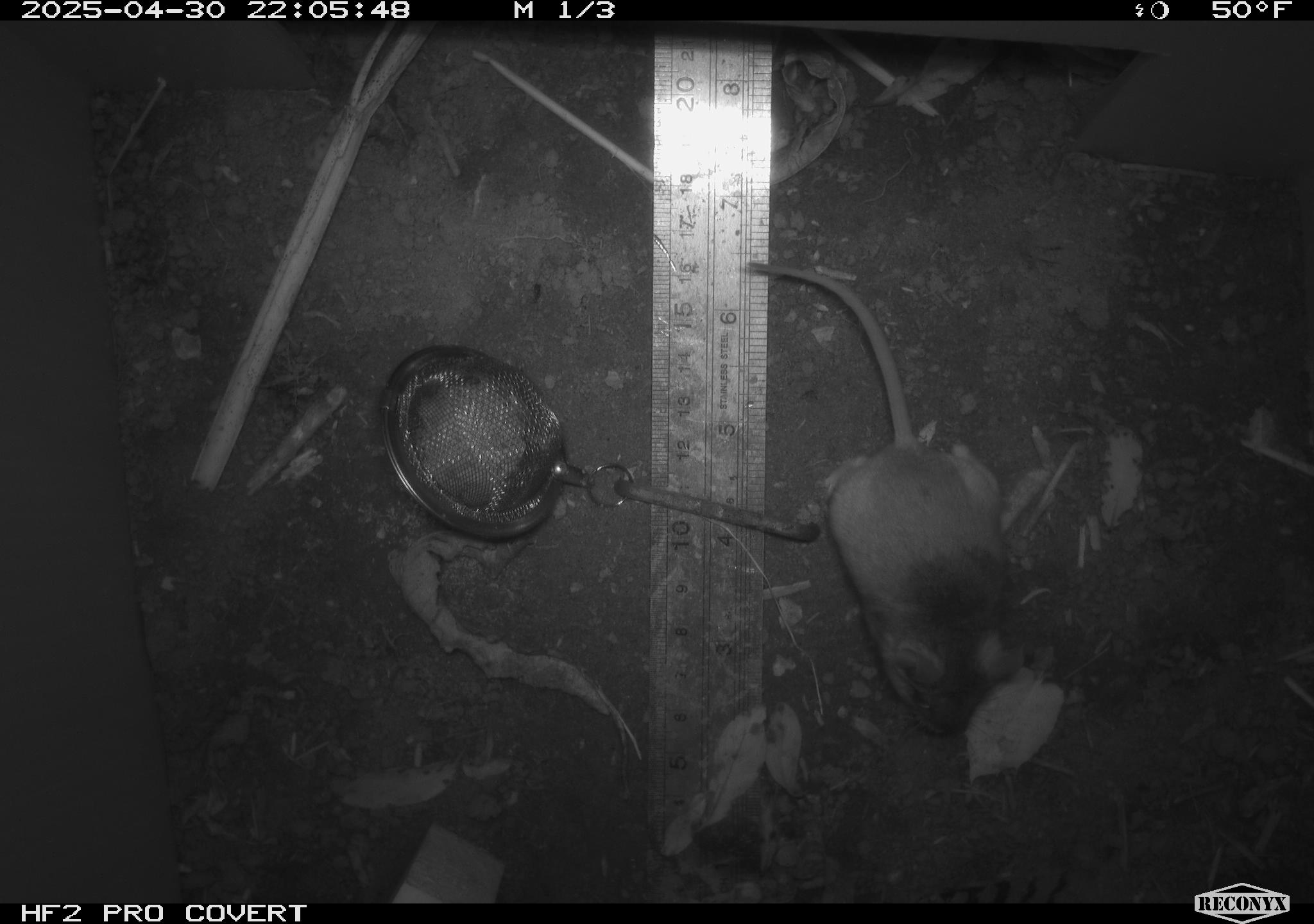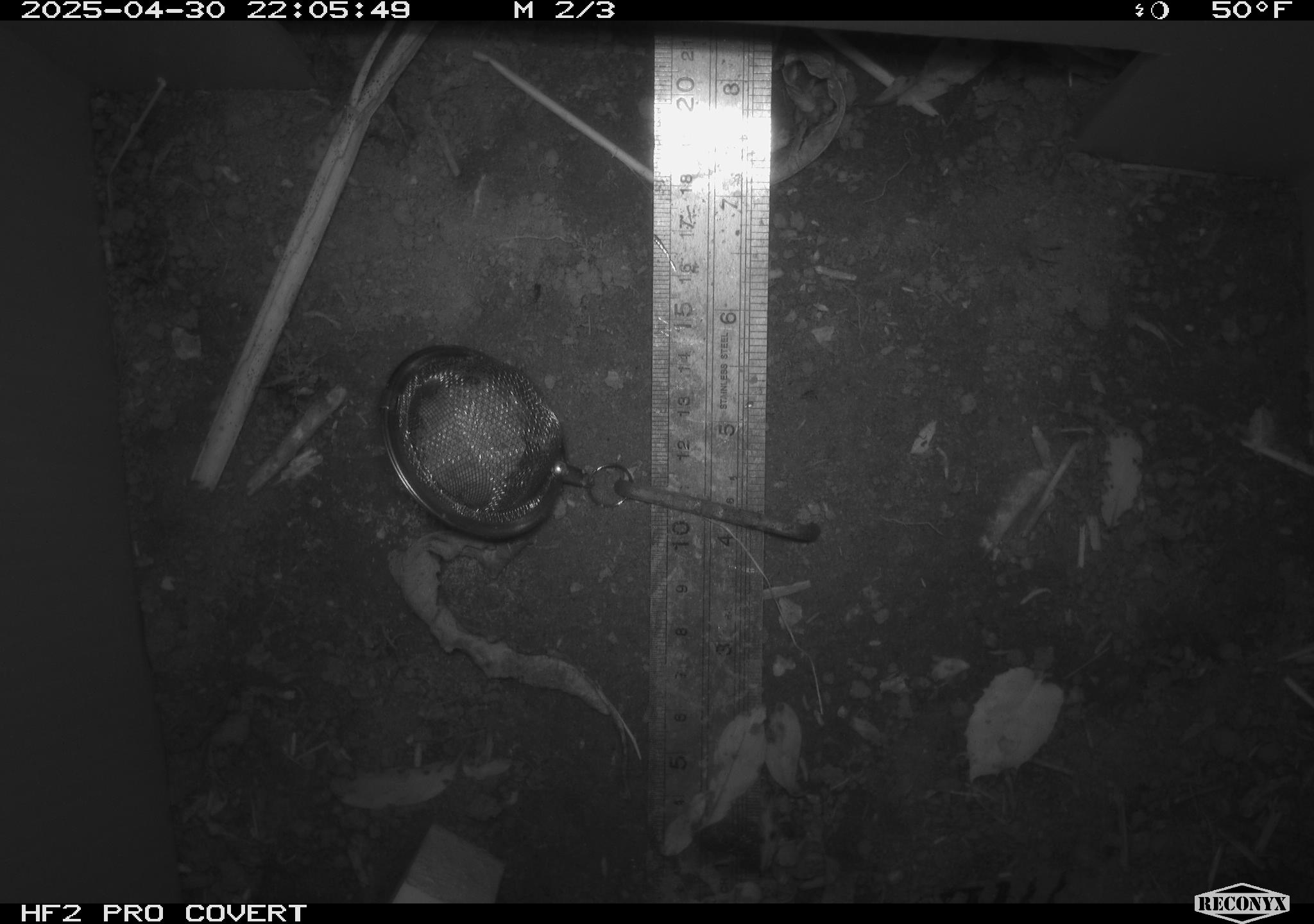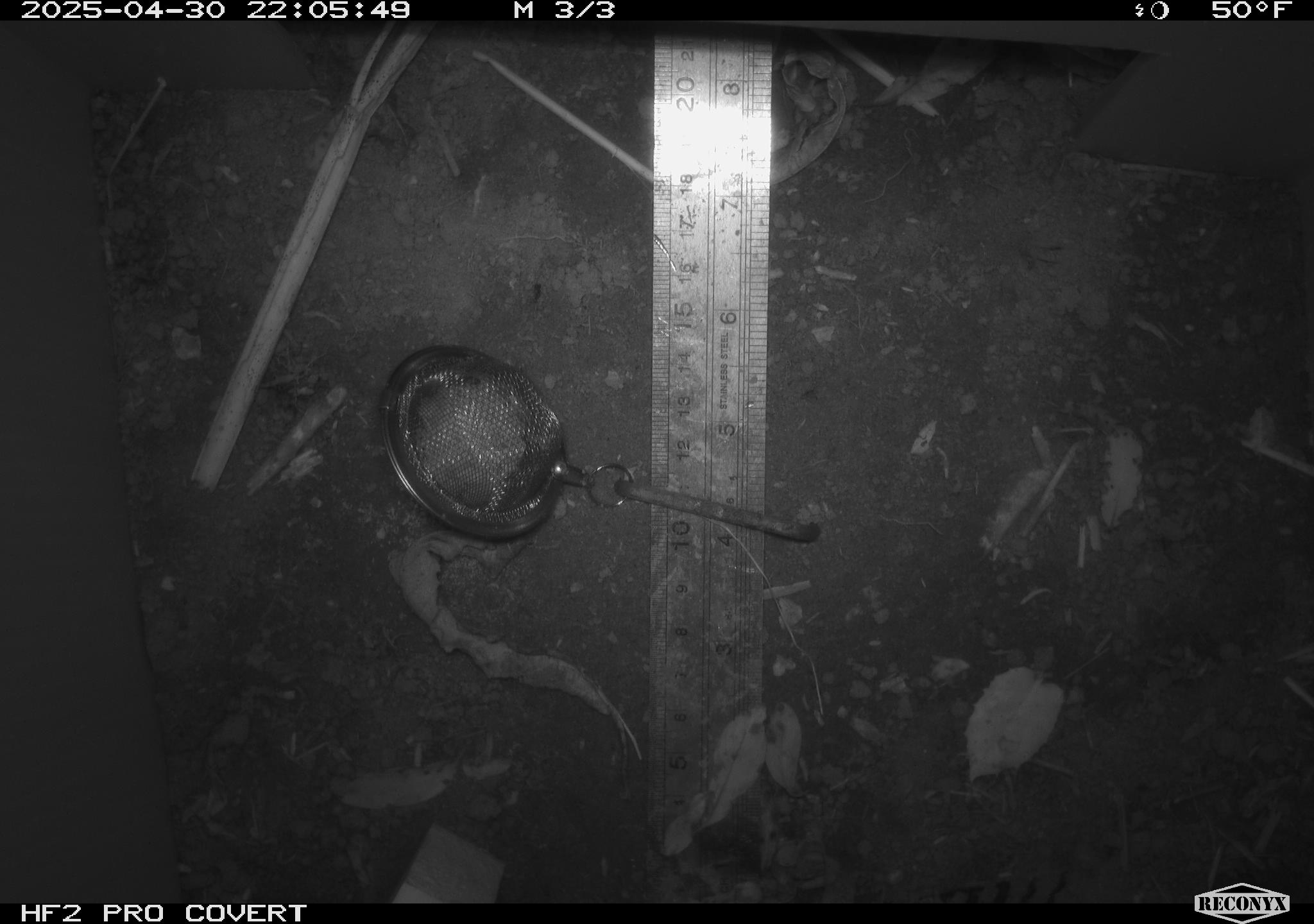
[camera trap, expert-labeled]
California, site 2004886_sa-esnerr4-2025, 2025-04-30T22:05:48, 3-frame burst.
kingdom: Animalia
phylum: Chordata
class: Mammalia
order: Rodentia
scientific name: Rodentia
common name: rodent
Rodent (Rodentia).